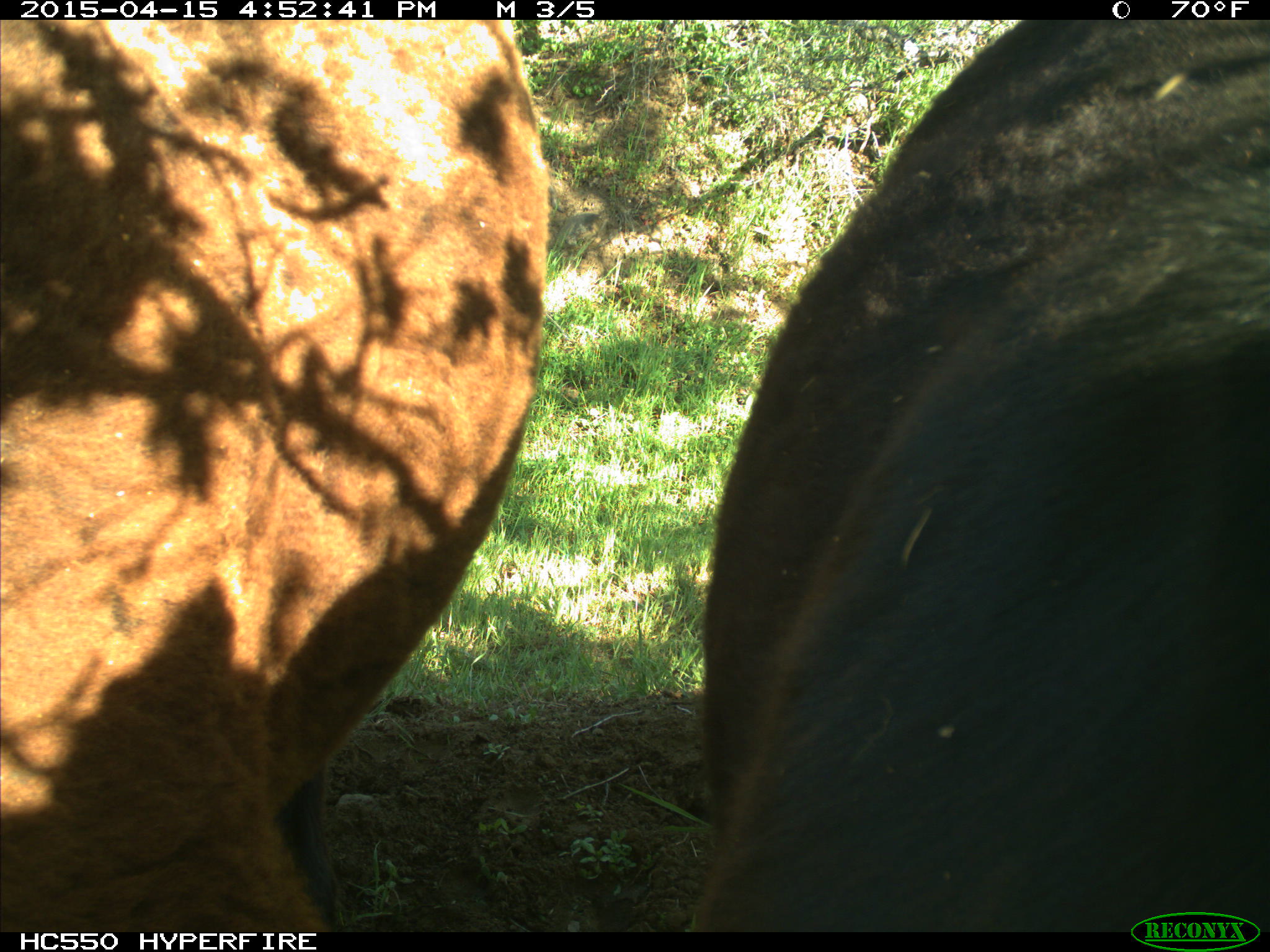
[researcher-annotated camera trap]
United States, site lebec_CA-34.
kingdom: Animalia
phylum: Chordata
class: Mammalia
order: Artiodactyla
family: Bovidae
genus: Bos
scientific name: Bos taurus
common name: domestic cow